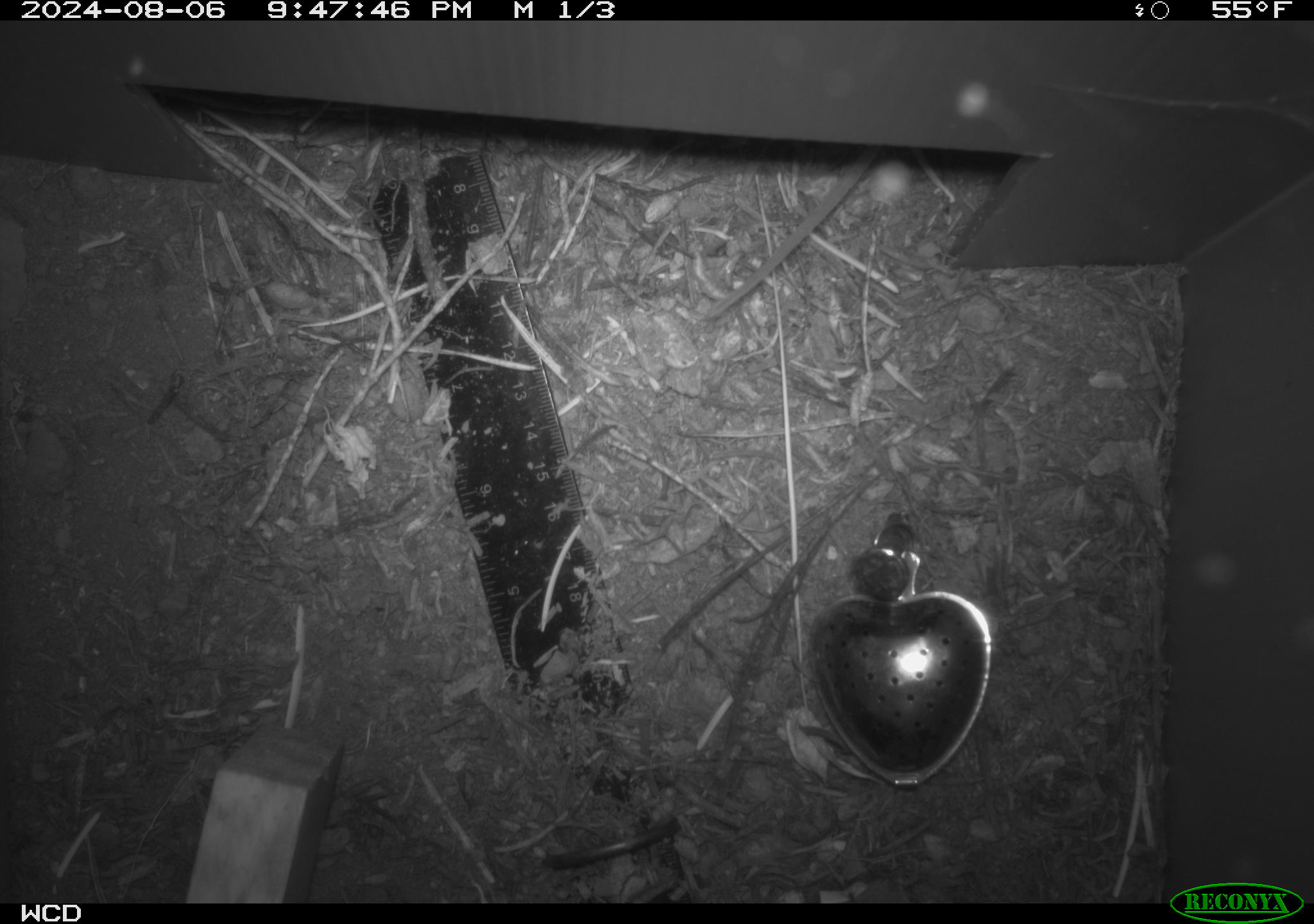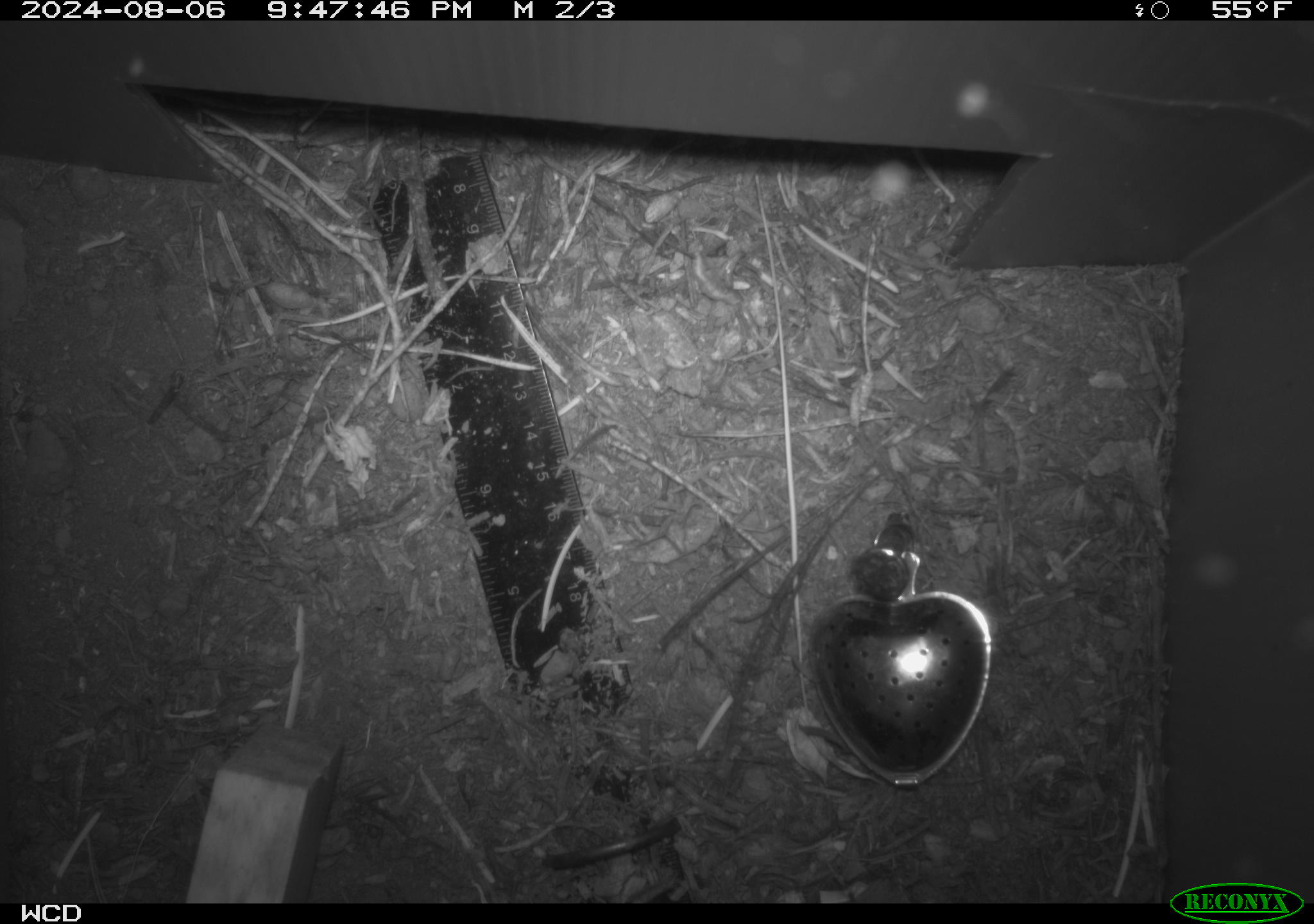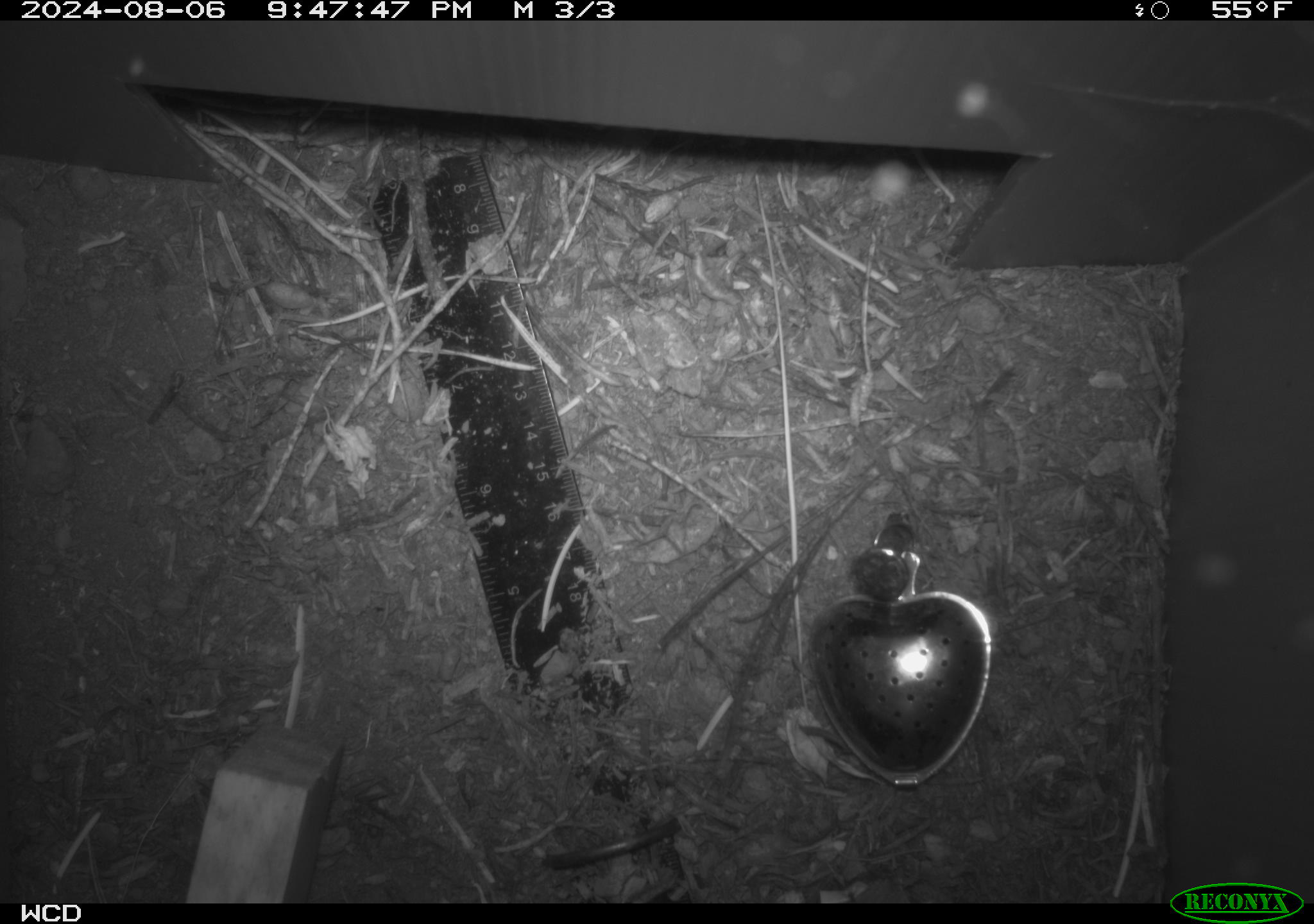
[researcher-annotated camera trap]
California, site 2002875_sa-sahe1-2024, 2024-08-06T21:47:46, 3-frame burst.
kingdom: Animalia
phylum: Chordata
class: Mammalia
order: Rodentia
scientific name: Rodentia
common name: mouse species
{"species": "mouse species (Rodentia)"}